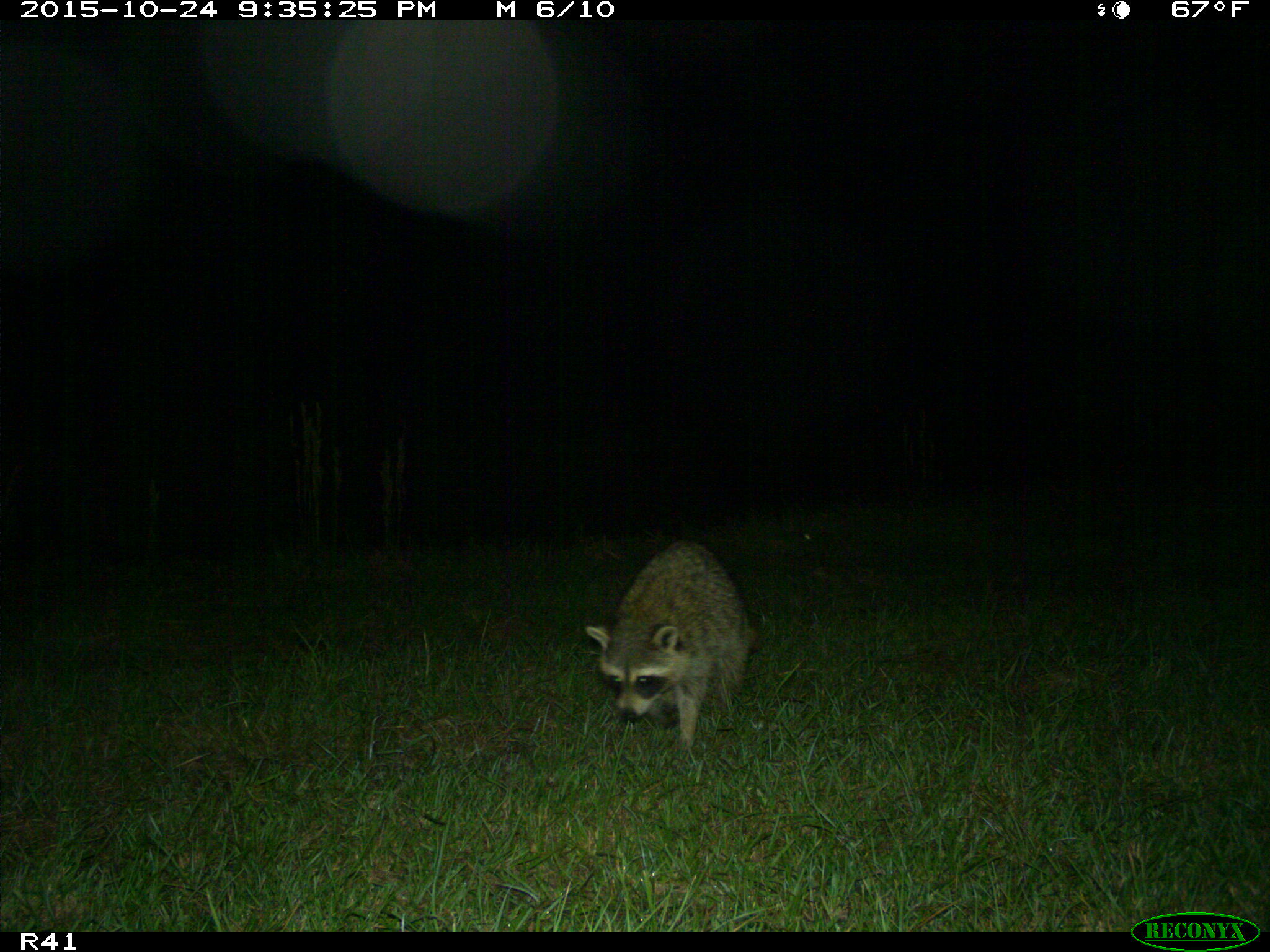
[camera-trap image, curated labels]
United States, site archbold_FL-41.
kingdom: Animalia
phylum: Chordata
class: Mammalia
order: Carnivora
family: Procyonidae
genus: Procyon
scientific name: Procyon lotor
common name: common raccoon